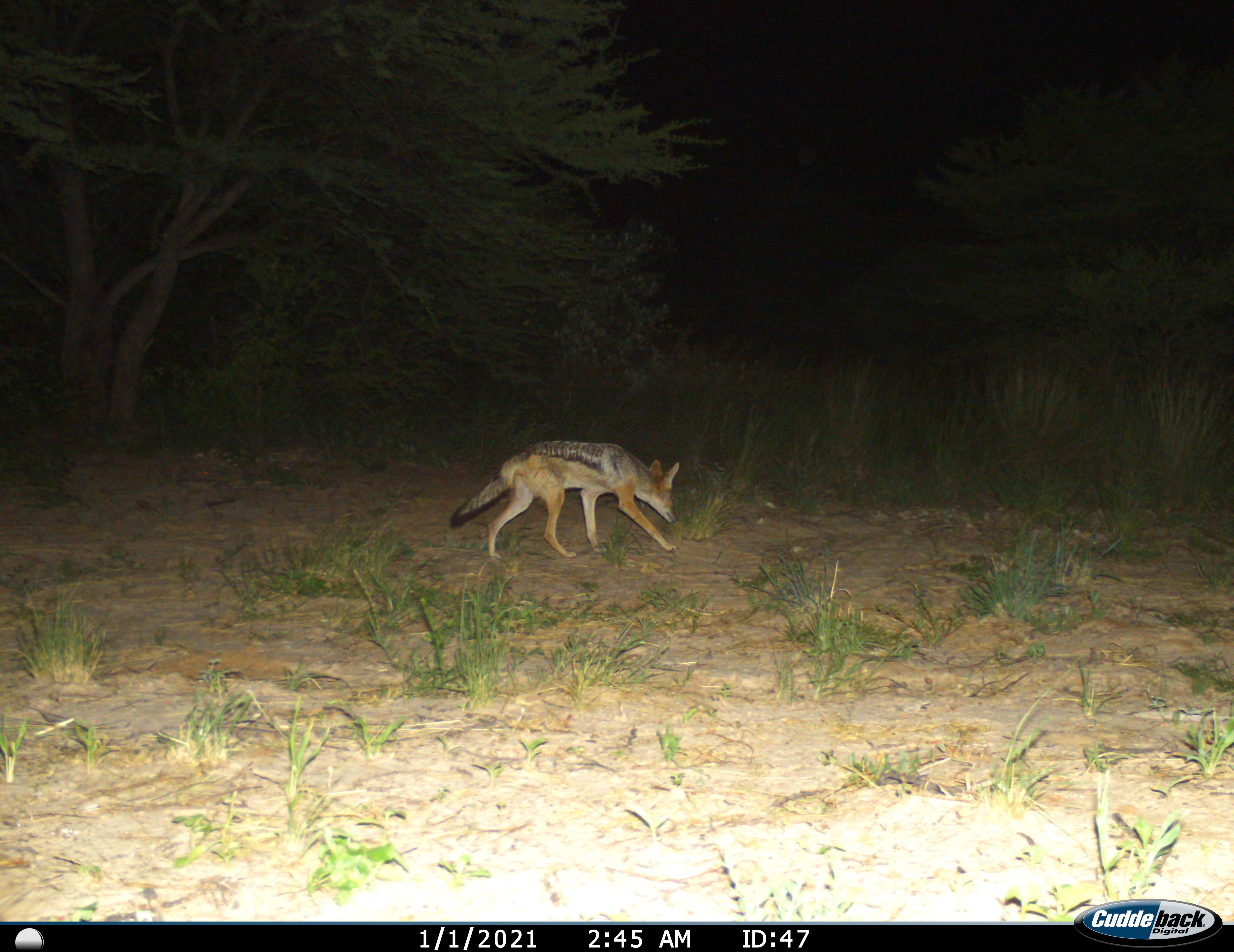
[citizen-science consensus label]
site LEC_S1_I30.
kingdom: Animalia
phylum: Chordata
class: Mammalia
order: Carnivora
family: Canidae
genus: Lupulella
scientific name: Lupulella mesomelas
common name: black-backed jackal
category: jackalblackbacked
Jackalblackbacked (black-backed jackal) (Lupulella mesomelas), count 1. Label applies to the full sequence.